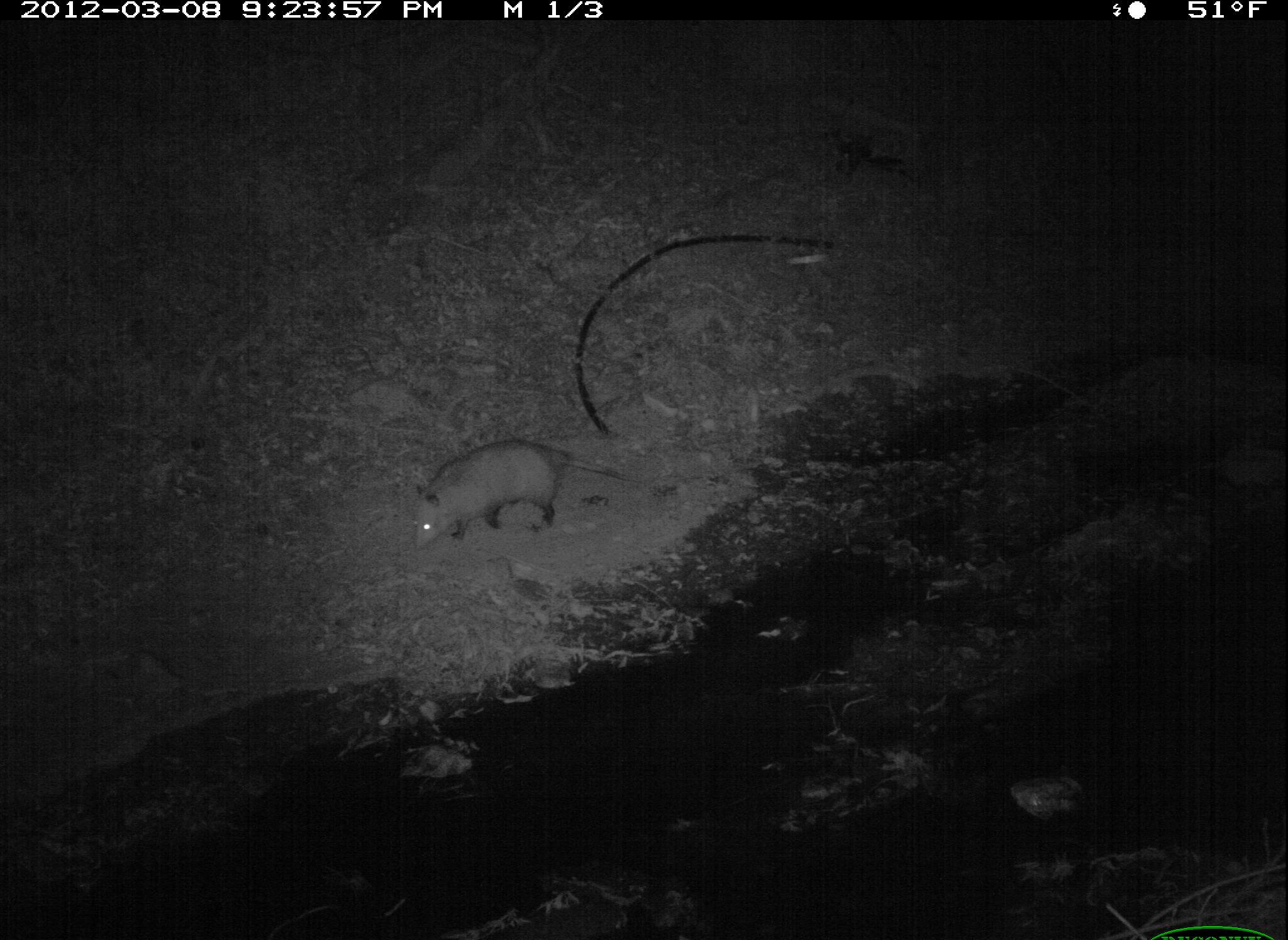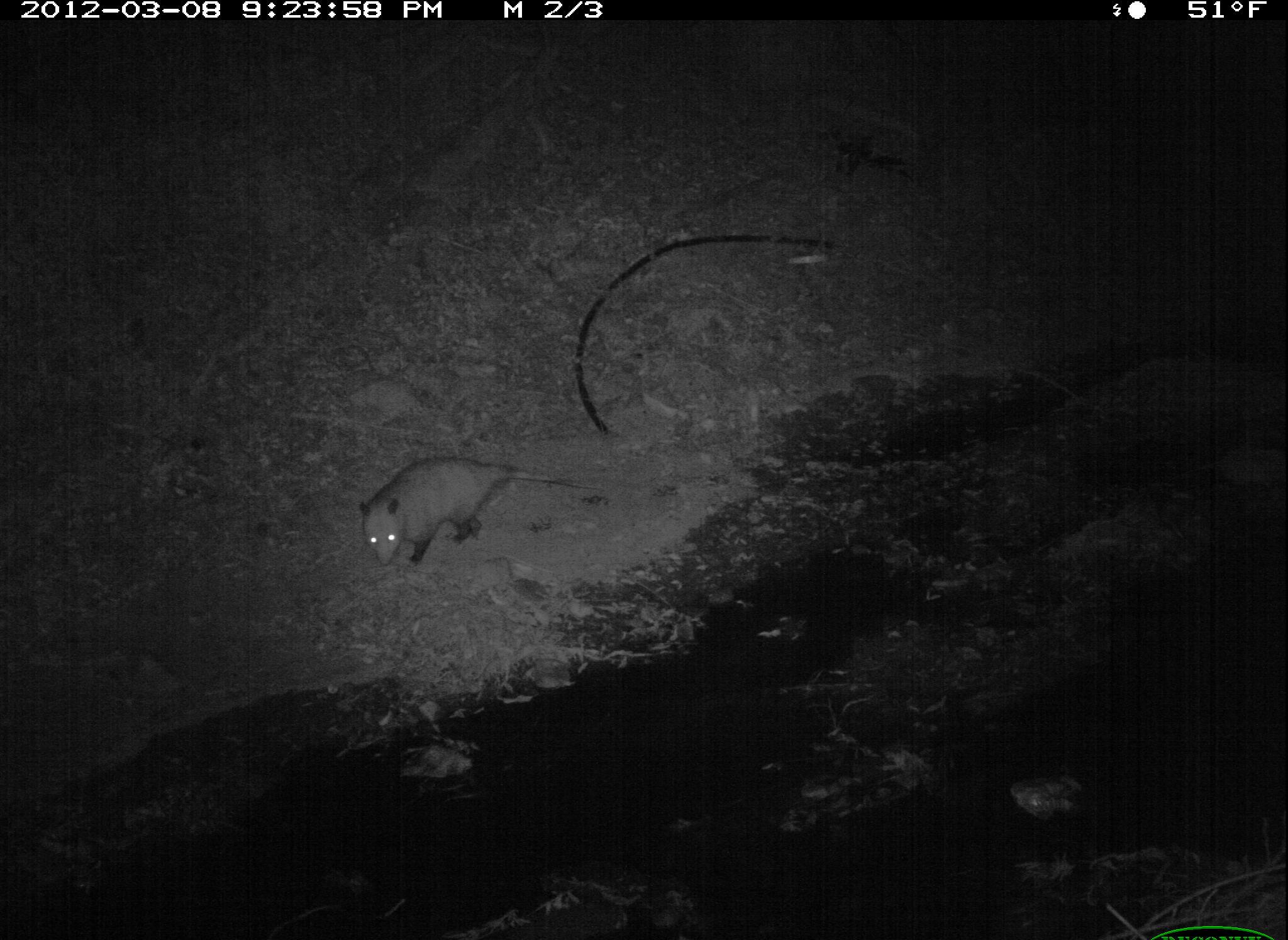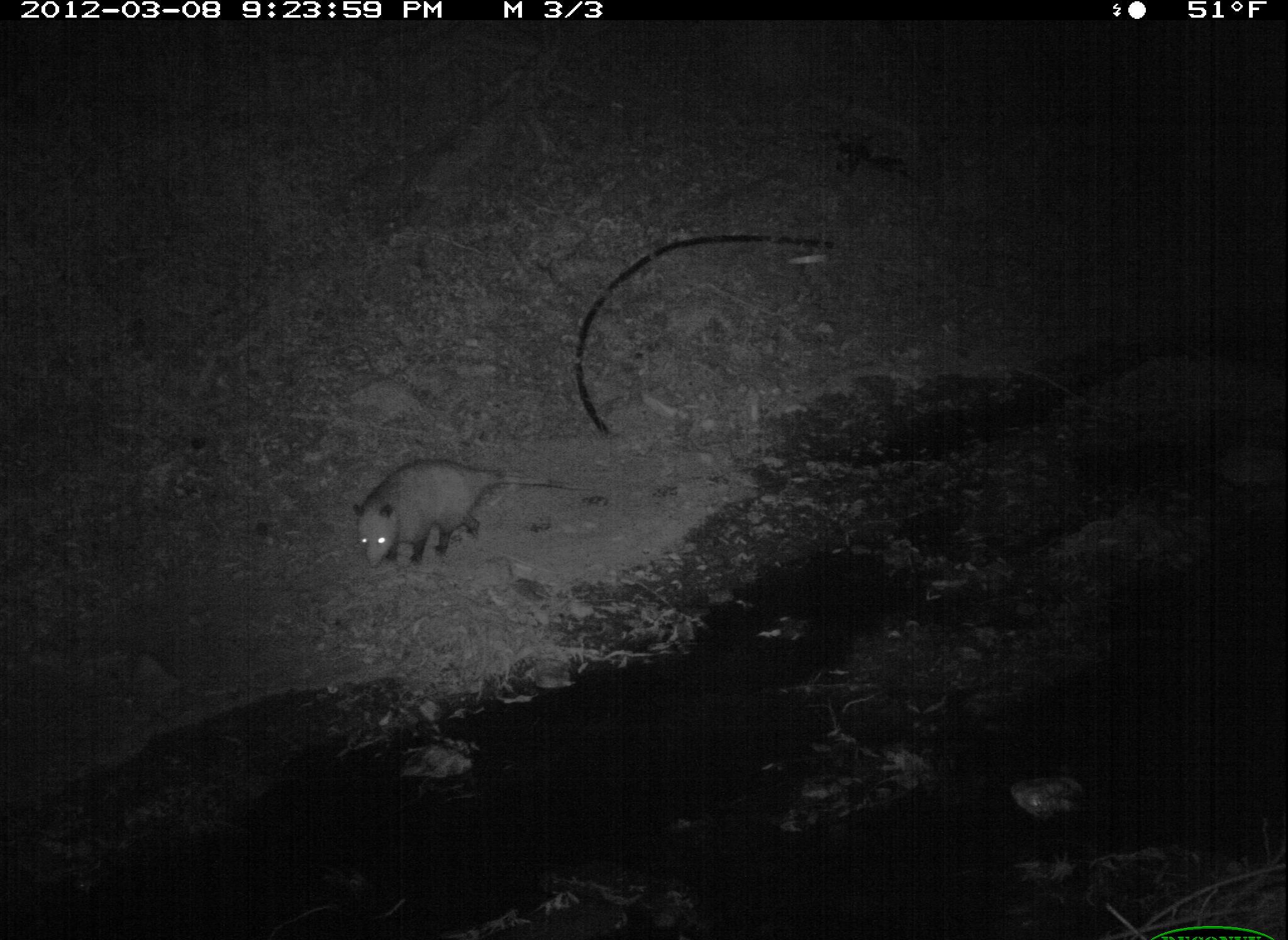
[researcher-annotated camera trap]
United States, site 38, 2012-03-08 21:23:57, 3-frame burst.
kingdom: Animalia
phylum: Chordata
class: Mammalia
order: Didelphimorphia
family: Didelphidae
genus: Didelphis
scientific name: Didelphis virginiana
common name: virginia opossum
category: opossum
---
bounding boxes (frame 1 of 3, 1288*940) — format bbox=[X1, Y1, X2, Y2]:
opossum: bbox=[406, 432, 642, 557]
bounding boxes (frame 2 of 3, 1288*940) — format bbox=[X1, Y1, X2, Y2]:
opossum: bbox=[348, 449, 604, 578]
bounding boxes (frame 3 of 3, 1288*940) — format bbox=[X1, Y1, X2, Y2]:
opossum: bbox=[345, 446, 584, 583]